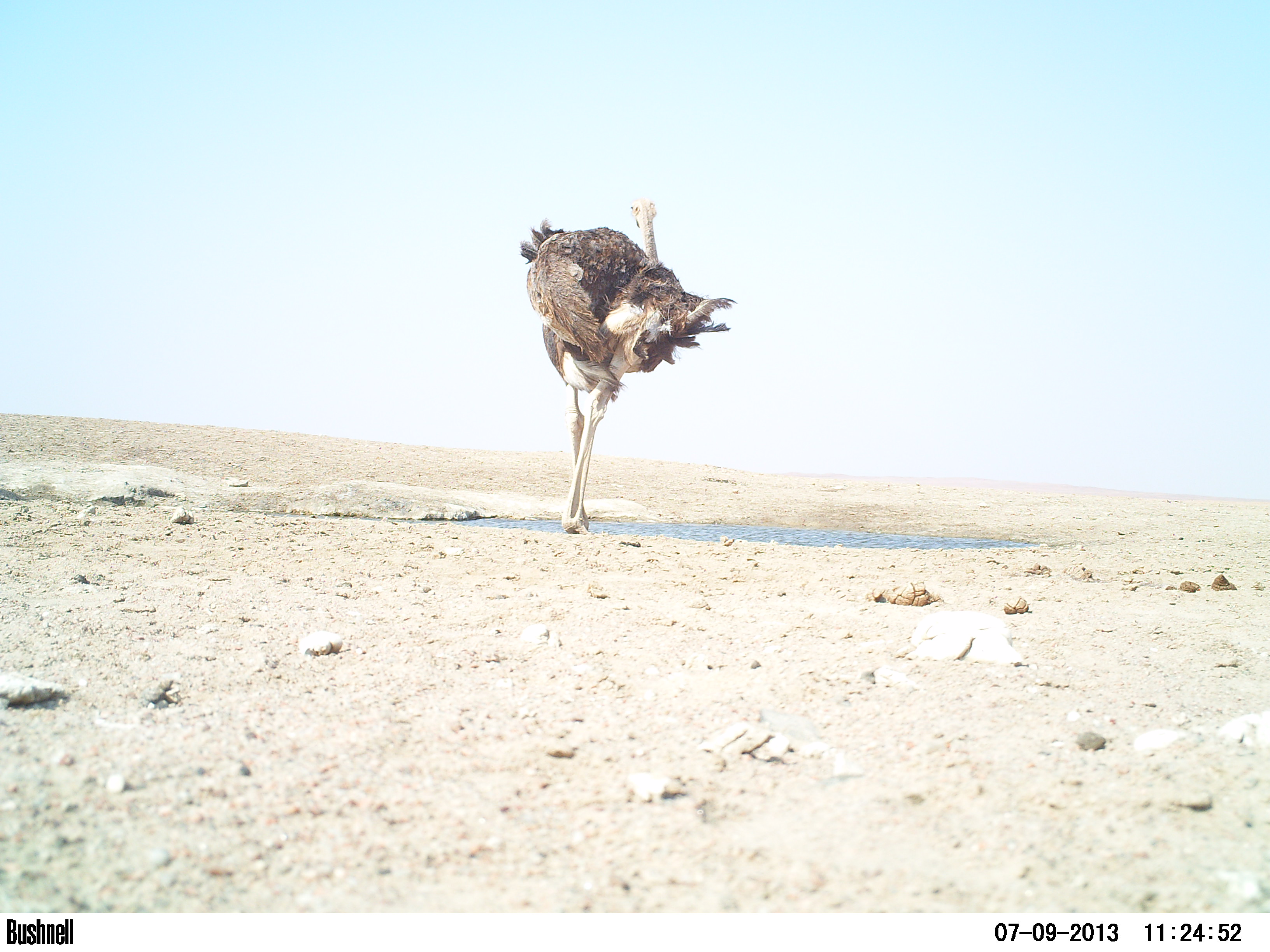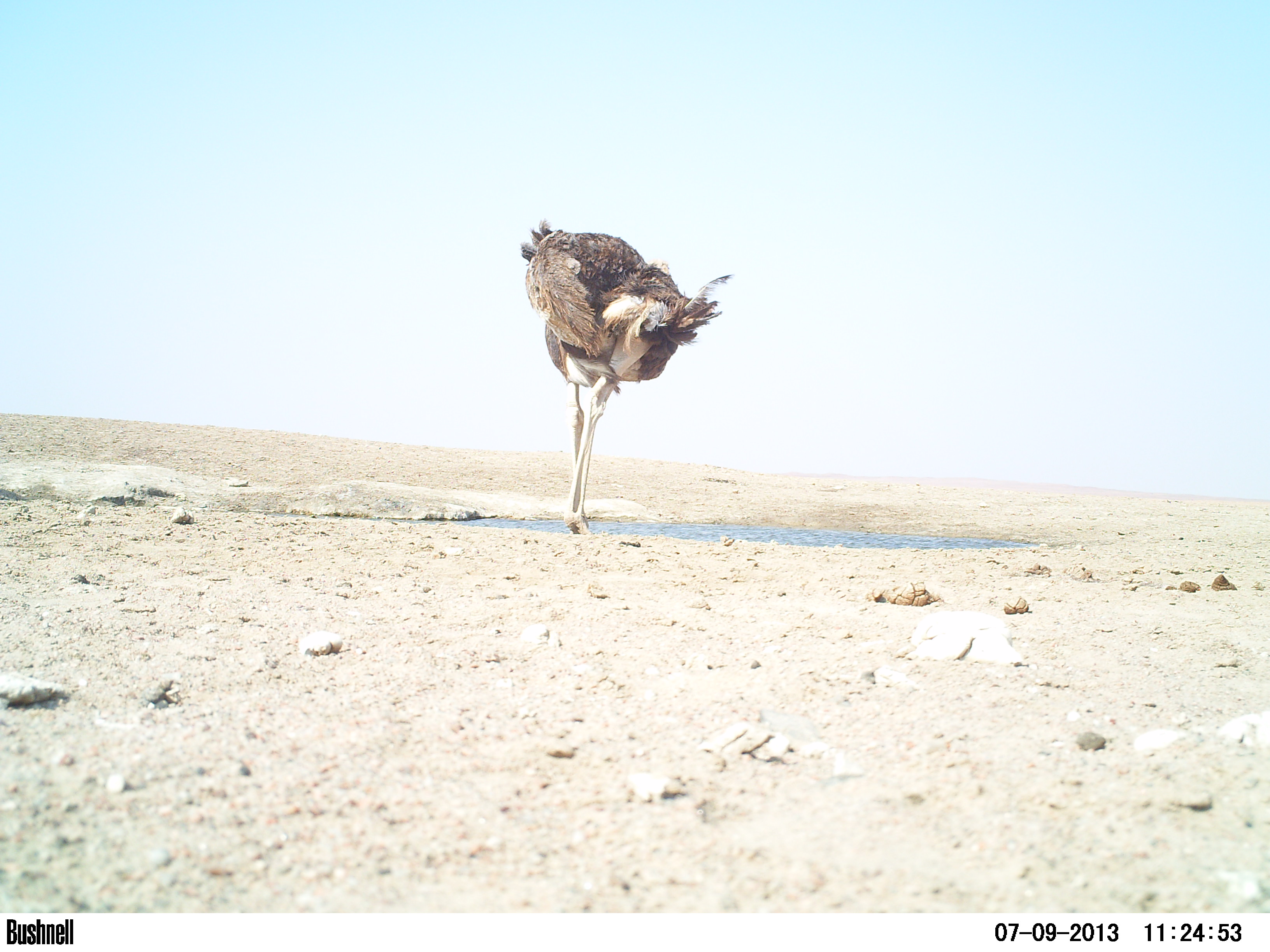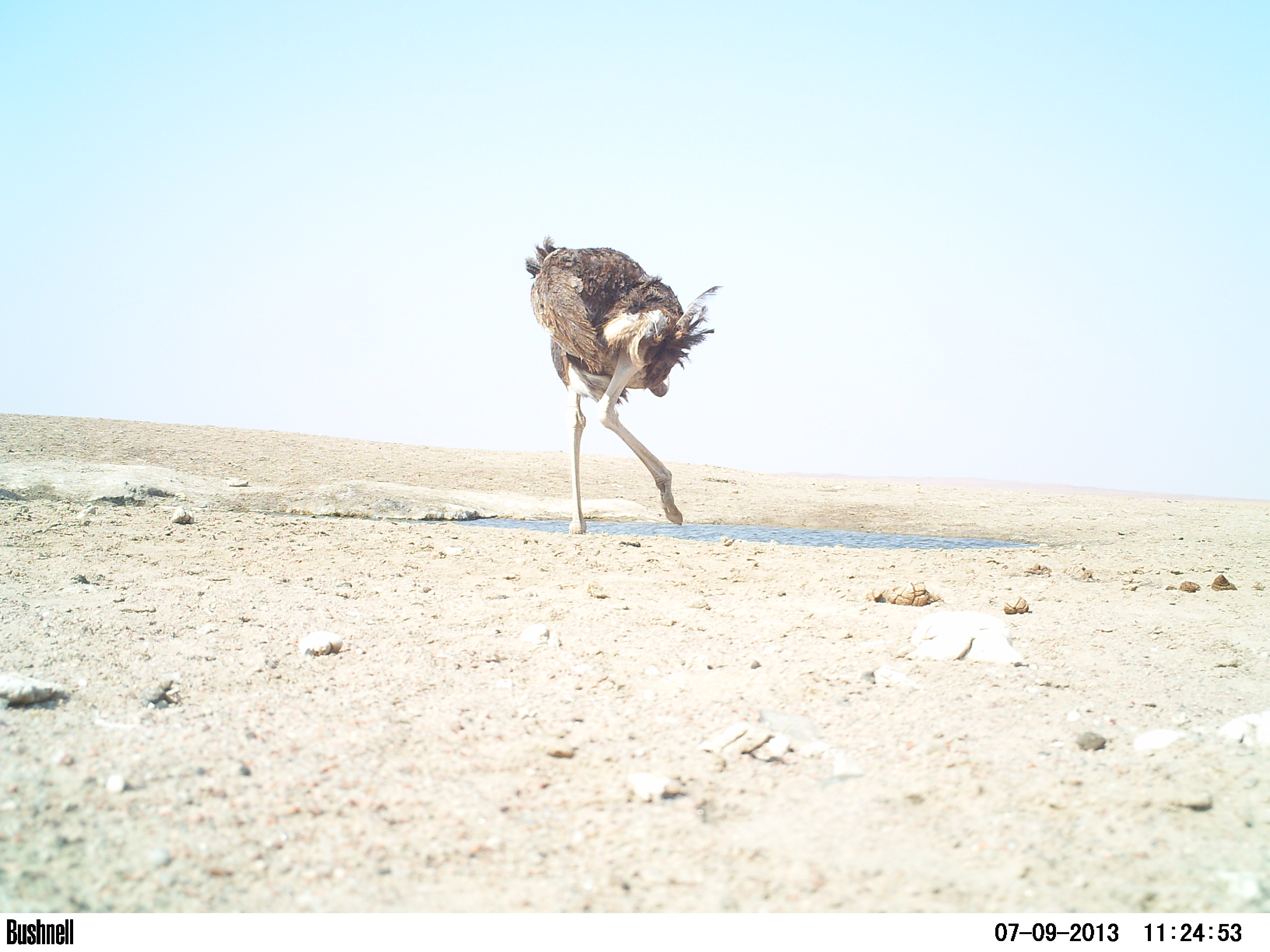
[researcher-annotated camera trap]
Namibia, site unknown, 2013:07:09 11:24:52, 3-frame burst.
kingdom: Animalia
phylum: Chordata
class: Aves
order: Struthioniformes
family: Struthionidae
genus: Struthio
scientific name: Struthio camelus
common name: common ostrich